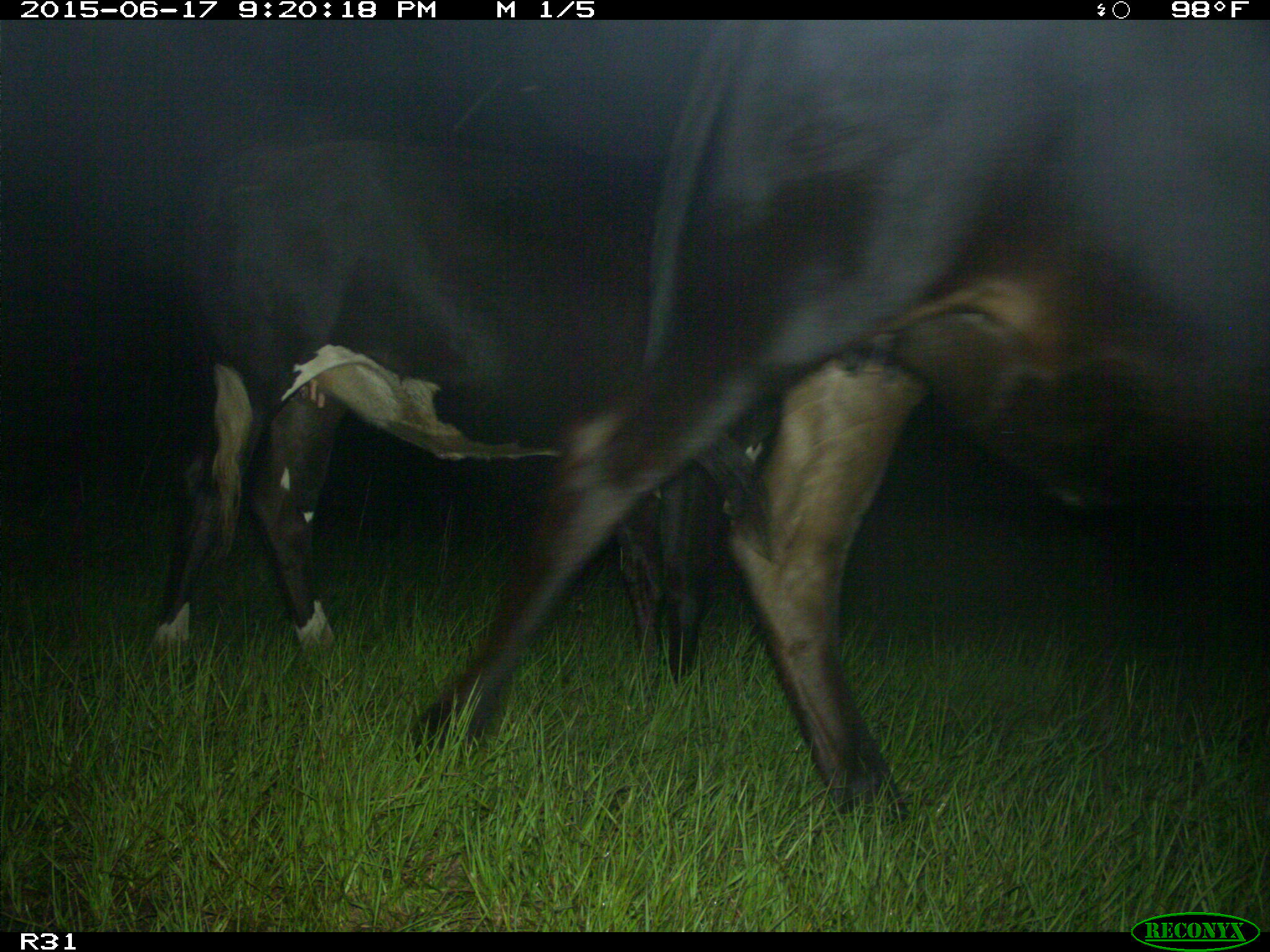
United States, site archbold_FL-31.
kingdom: Animalia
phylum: Chordata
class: Mammalia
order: Artiodactyla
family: Bovidae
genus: Bos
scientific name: Bos taurus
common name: domestic cow